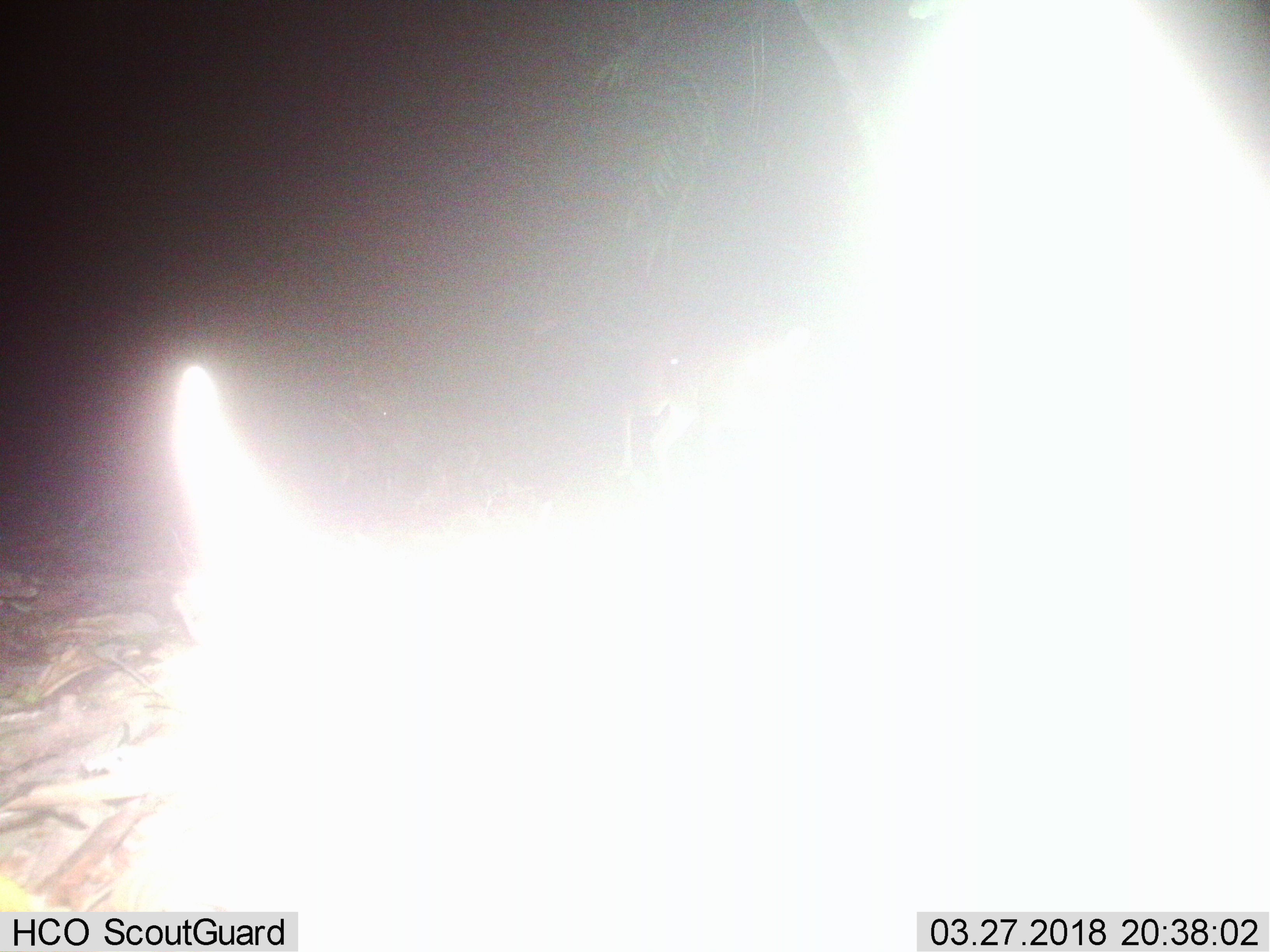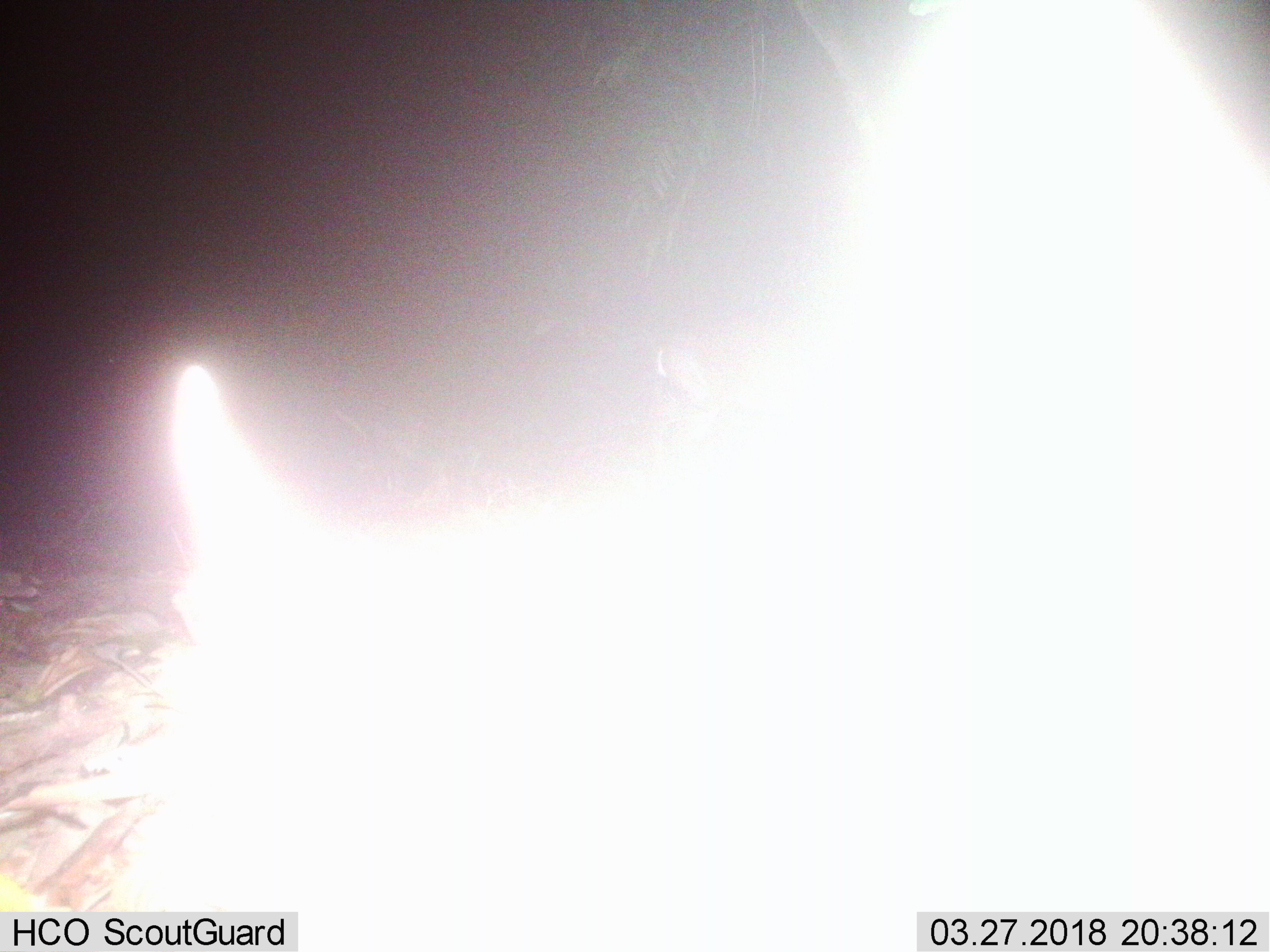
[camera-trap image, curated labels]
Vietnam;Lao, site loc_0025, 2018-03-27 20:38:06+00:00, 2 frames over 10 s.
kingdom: Animalia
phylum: Chordata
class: Mammalia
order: Artiodactyla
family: Cervidae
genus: Muntiacus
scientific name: Muntiacus vuquangensis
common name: large-antlered muntjac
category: large antlered muntjac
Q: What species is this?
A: Large antlered muntjac (large-antlered muntjac) (Muntiacus vuquangensis).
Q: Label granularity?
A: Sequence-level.